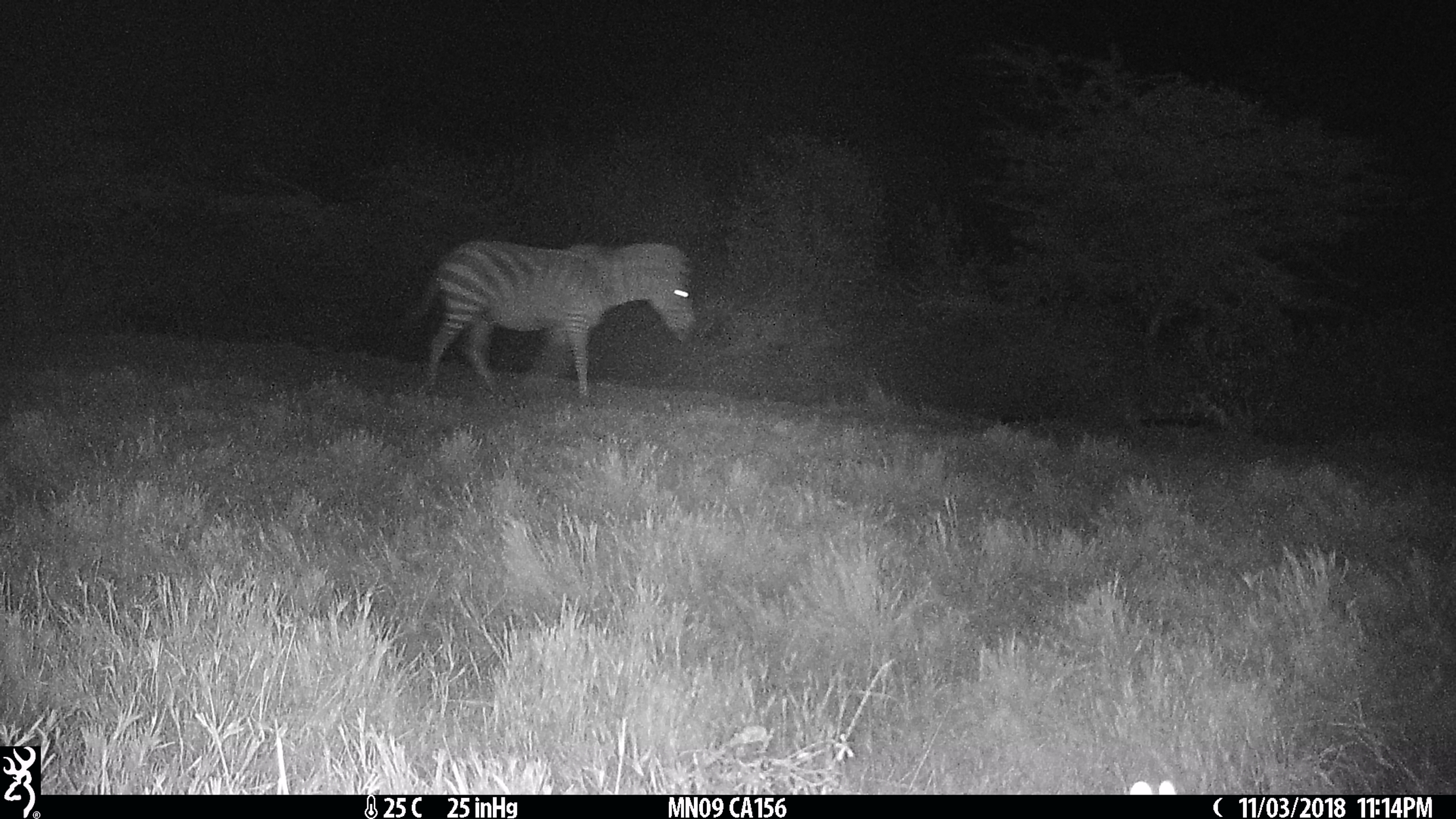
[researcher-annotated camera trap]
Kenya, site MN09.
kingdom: Animalia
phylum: Chordata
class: Mammalia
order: Perissodactyla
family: Equidae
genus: Equus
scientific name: Equus quagga burchellii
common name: burchell's zebra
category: zebra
Zebra (burchell's zebra) (Equus quagga burchellii).